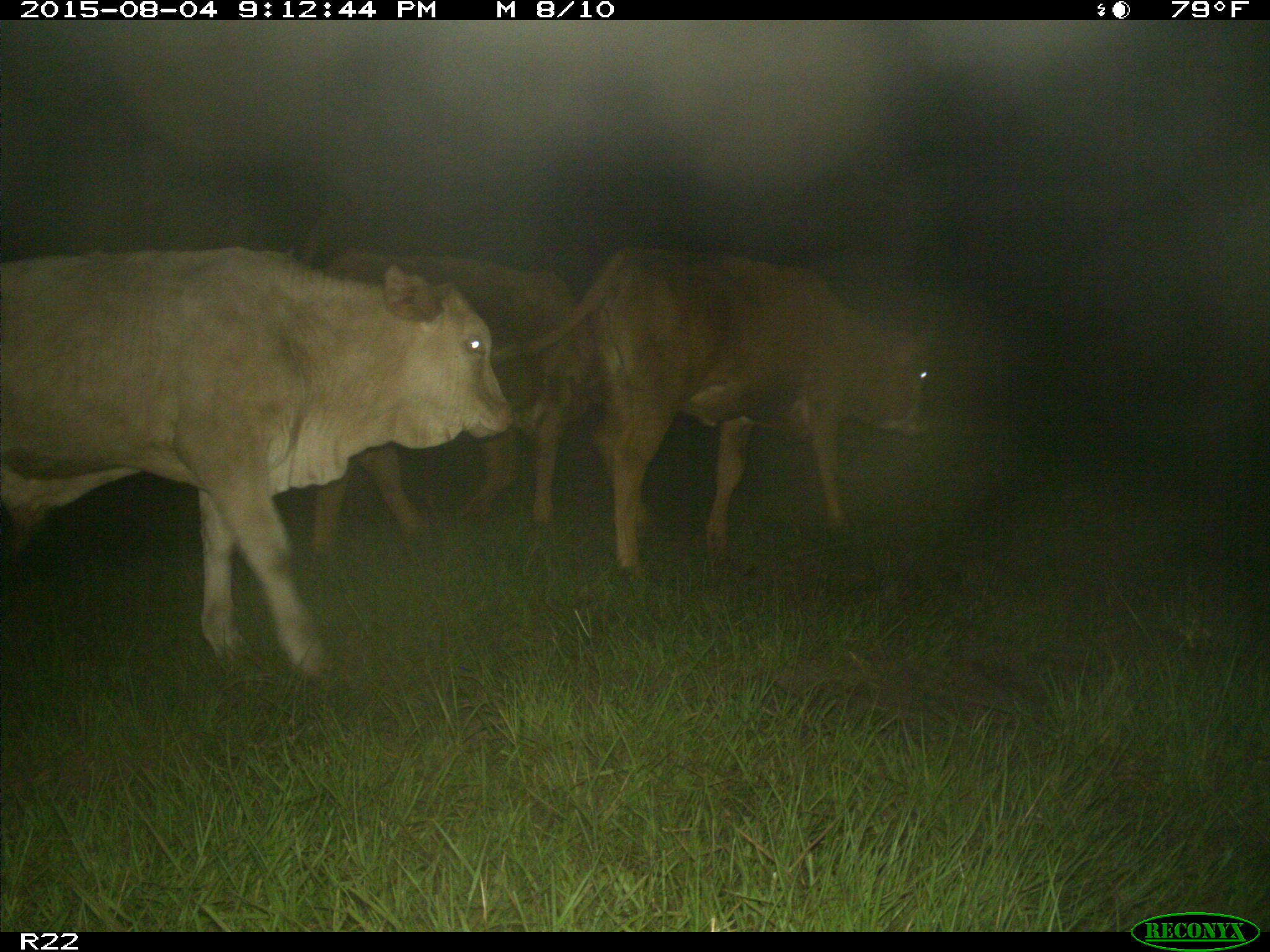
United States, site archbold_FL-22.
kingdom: Animalia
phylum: Chordata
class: Mammalia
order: Artiodactyla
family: Bovidae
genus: Bos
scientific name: Bos taurus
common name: domestic cow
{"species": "Bos taurus (domestic cow)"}